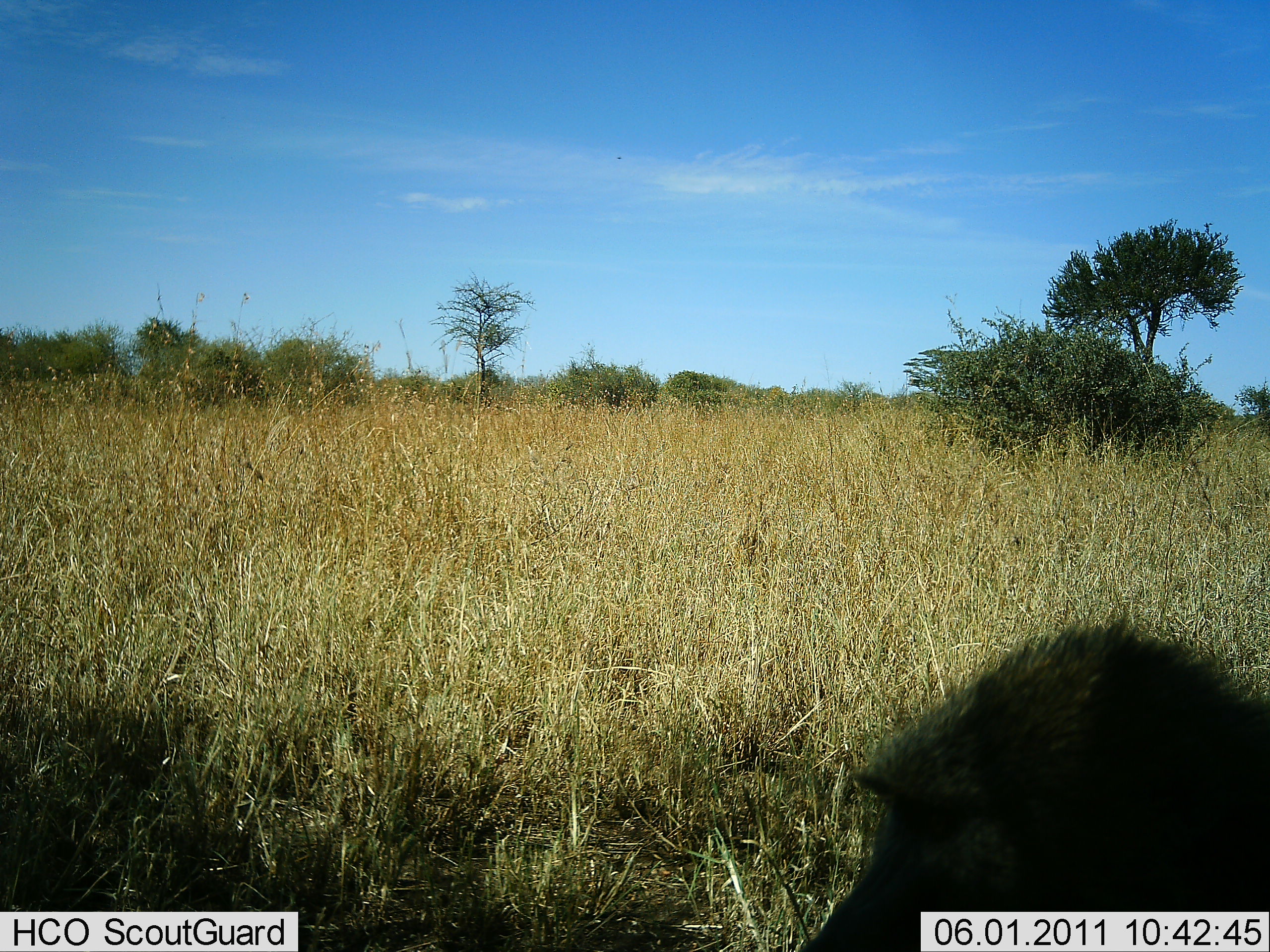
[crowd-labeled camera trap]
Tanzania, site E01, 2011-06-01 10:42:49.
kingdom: Animalia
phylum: Chordata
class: Mammalia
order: Primates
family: Cercopithecidae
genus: Papio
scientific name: Papio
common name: baboon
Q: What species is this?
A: Baboon (Papio).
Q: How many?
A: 1.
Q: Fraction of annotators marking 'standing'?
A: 43%.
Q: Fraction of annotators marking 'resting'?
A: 14%.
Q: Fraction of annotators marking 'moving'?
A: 43%.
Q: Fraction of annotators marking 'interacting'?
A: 0%.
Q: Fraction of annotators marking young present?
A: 0%.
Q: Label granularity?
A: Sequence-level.